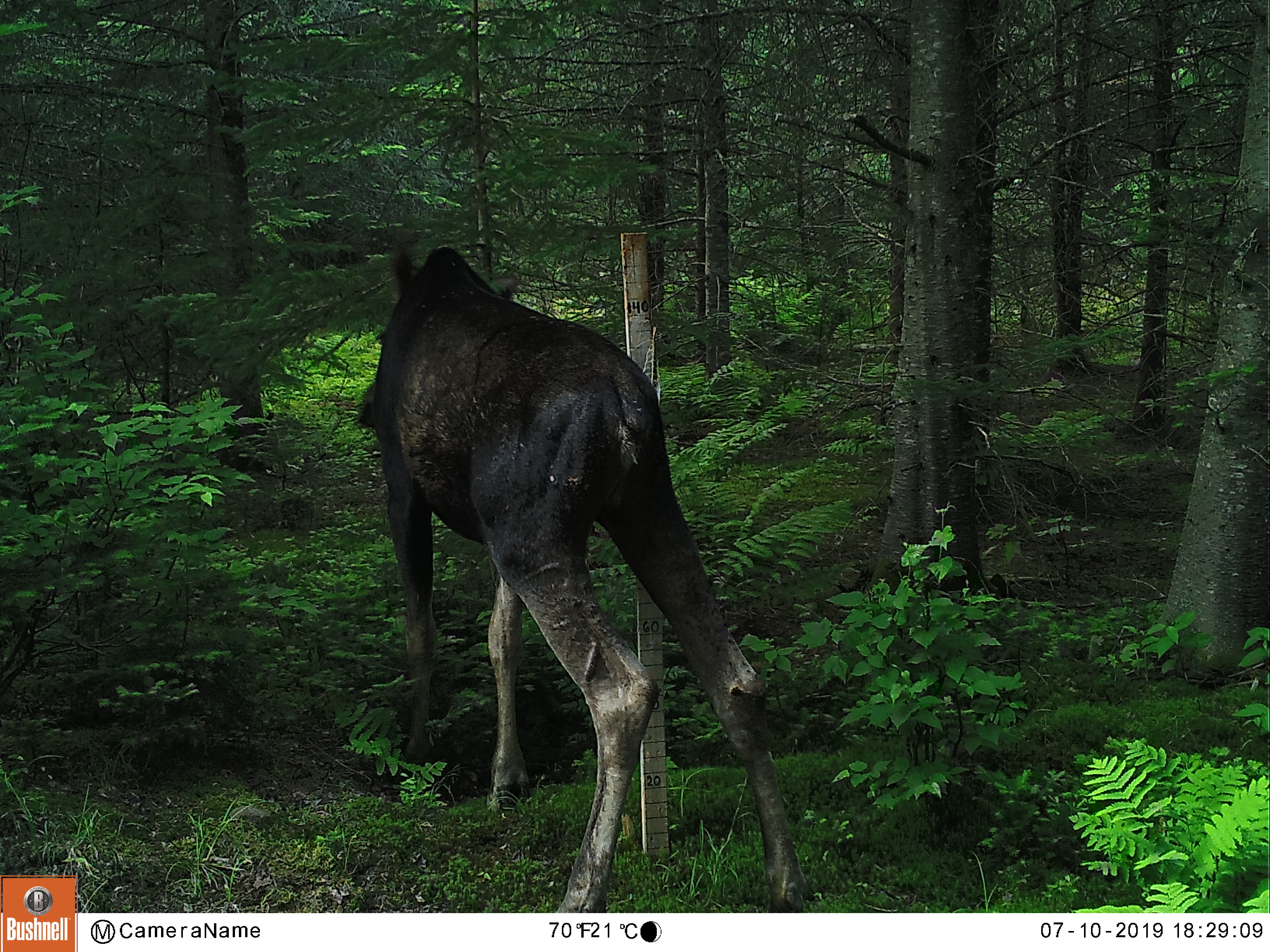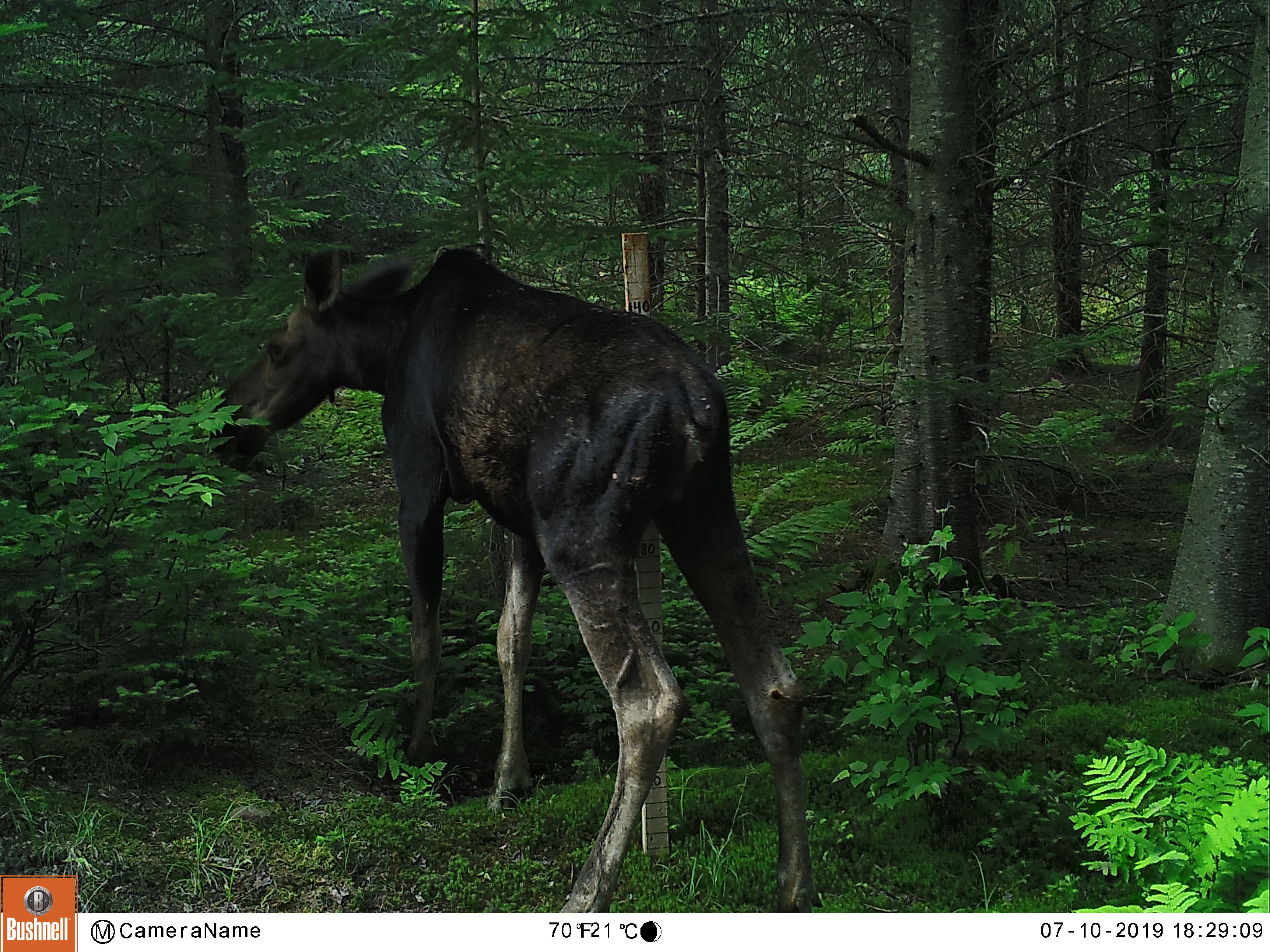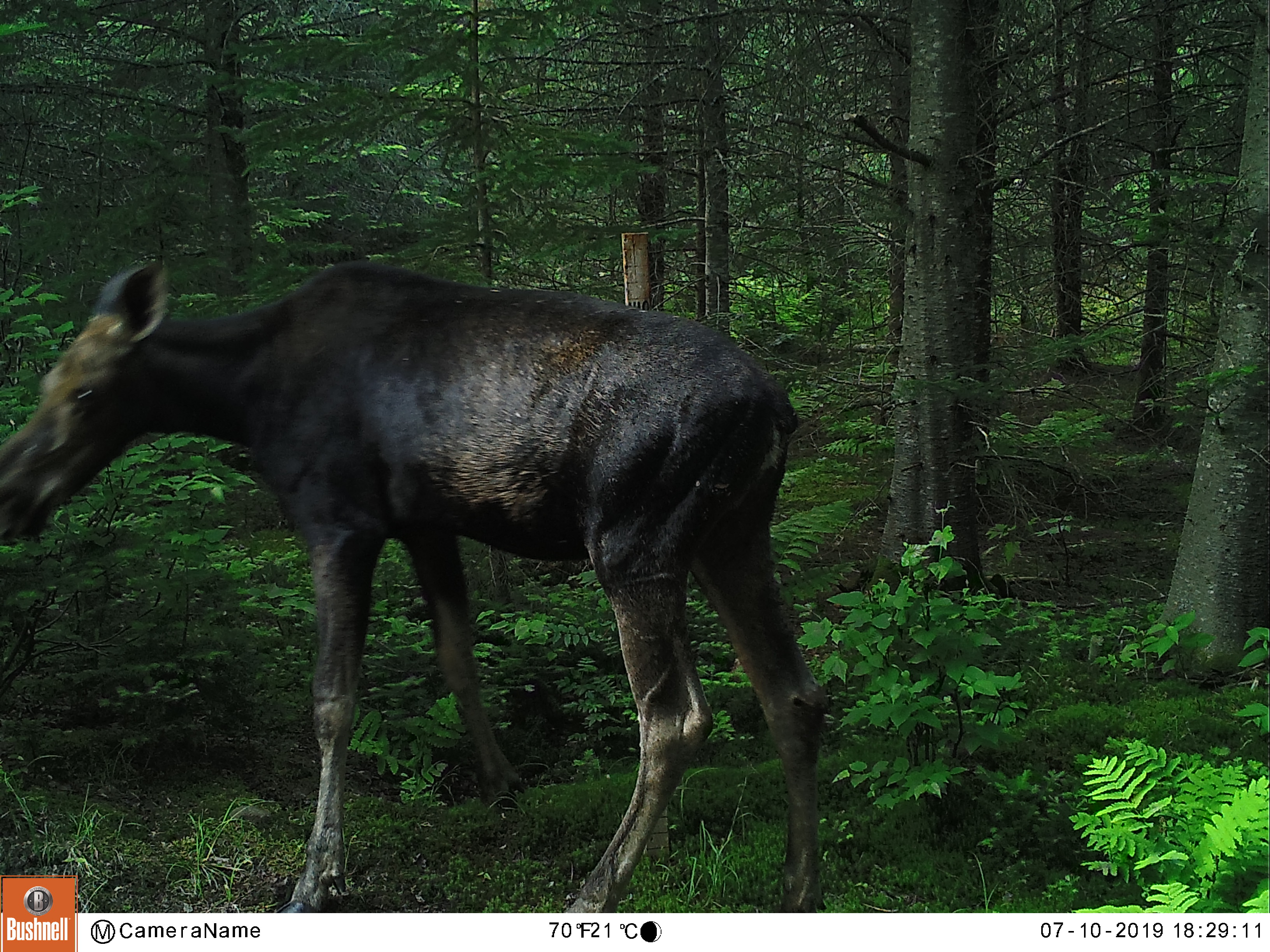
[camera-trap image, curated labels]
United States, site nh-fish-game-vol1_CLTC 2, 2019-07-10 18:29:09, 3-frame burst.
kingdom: Animalia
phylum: Chordata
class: Mammalia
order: Artiodactyla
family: Cervidae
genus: Alces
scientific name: Alces alces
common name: moose